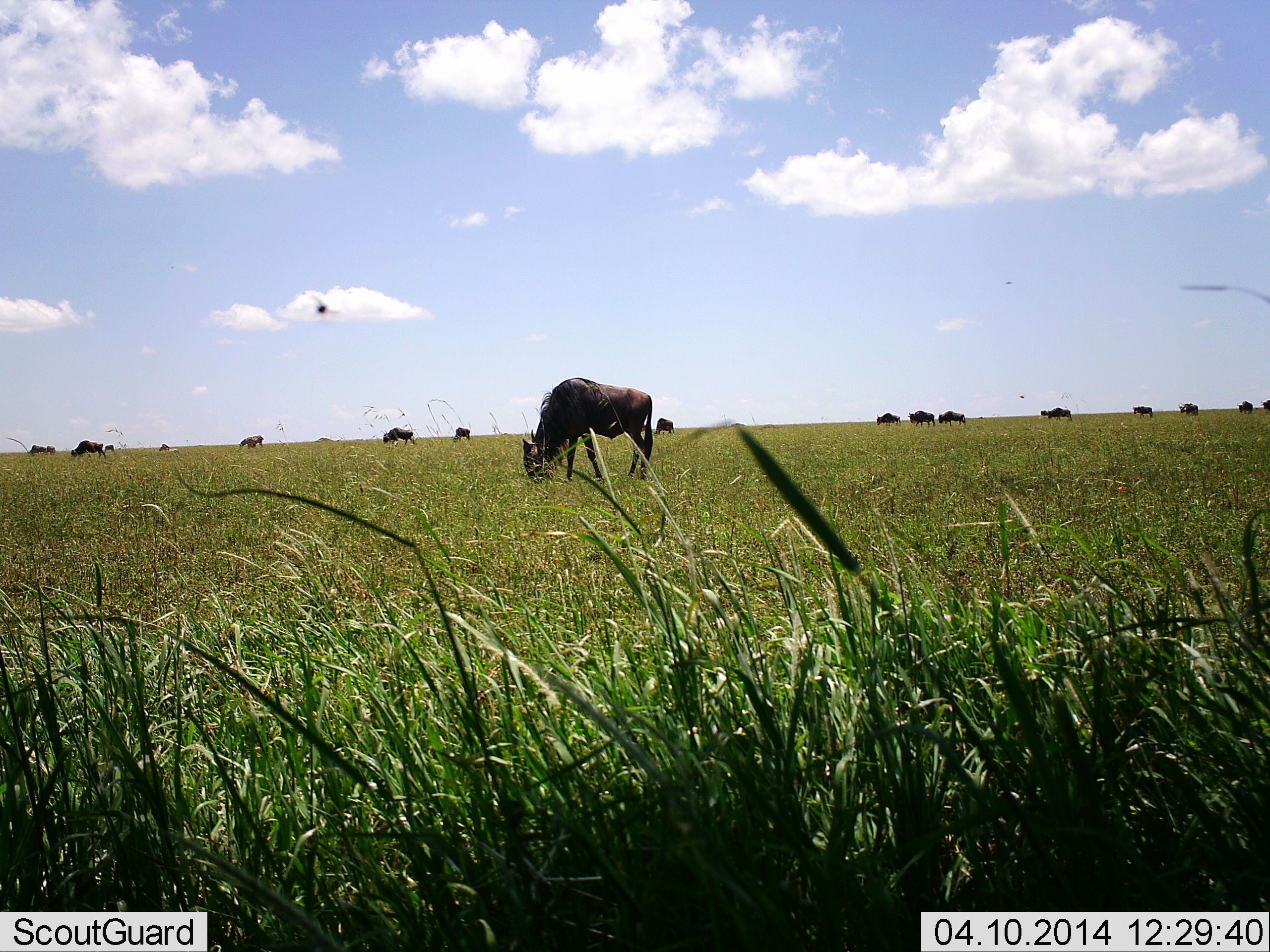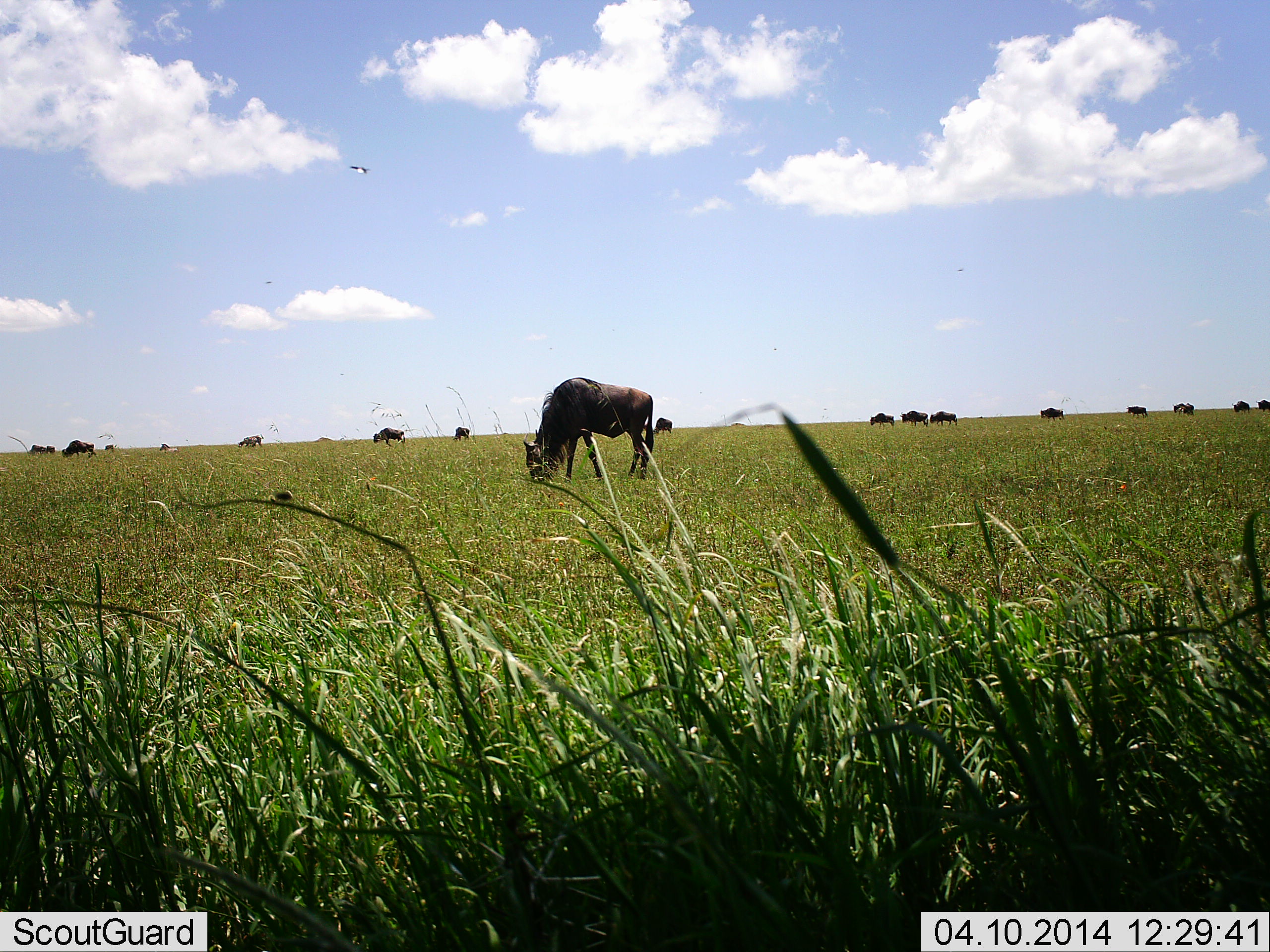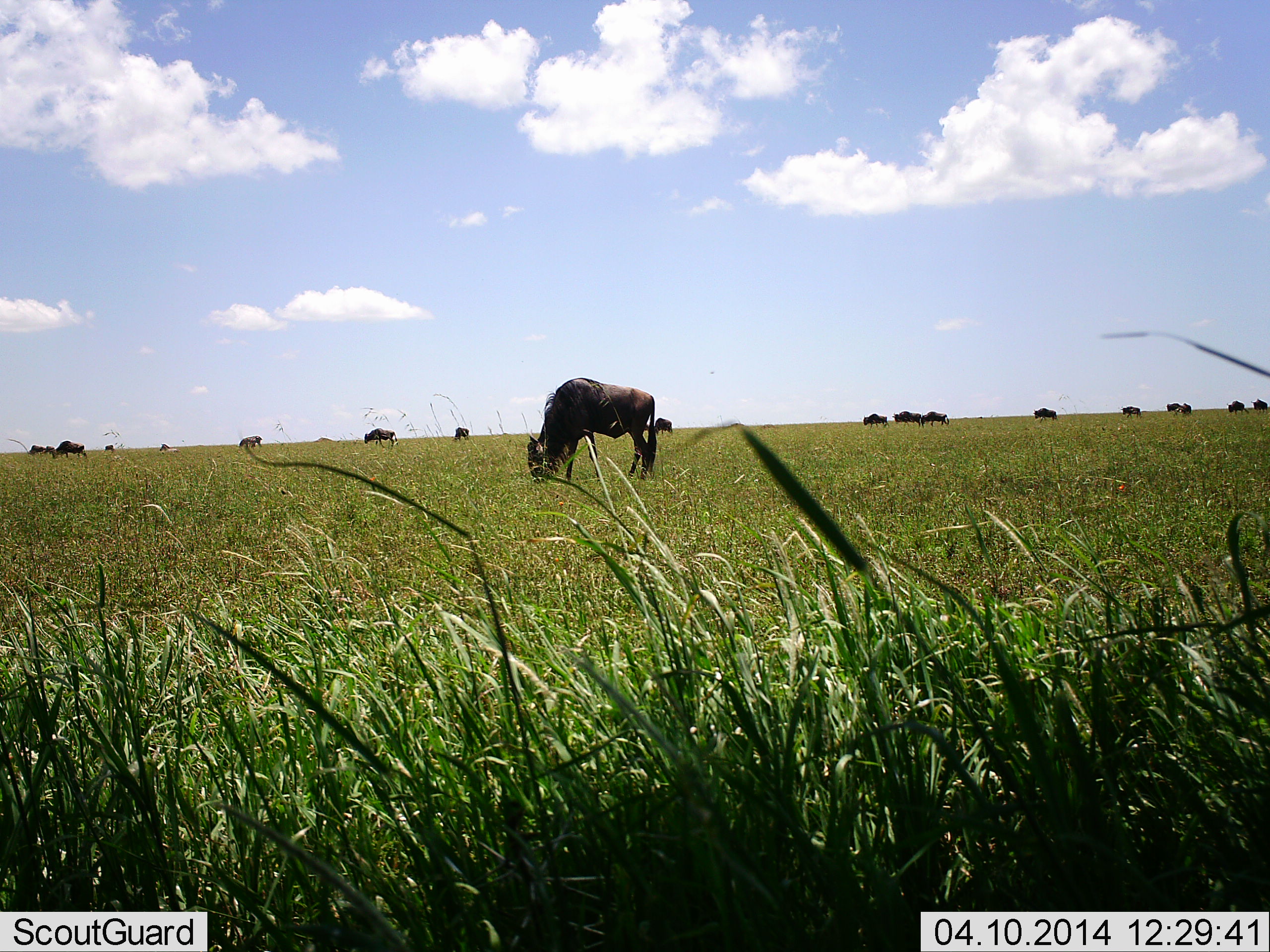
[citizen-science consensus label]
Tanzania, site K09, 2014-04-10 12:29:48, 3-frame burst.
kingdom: Animalia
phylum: Chordata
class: Mammalia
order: Artiodactyla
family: Bovidae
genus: Connochaetes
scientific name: Connochaetes taurinus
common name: blue wildebeest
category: wildebeest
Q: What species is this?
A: Wildebeest (blue wildebeest) (Connochaetes taurinus).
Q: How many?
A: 11-50.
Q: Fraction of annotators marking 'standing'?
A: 8%.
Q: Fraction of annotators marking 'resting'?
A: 0%.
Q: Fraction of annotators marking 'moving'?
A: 62%.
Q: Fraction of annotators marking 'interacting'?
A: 0%.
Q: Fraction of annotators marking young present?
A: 0%.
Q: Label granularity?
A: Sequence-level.